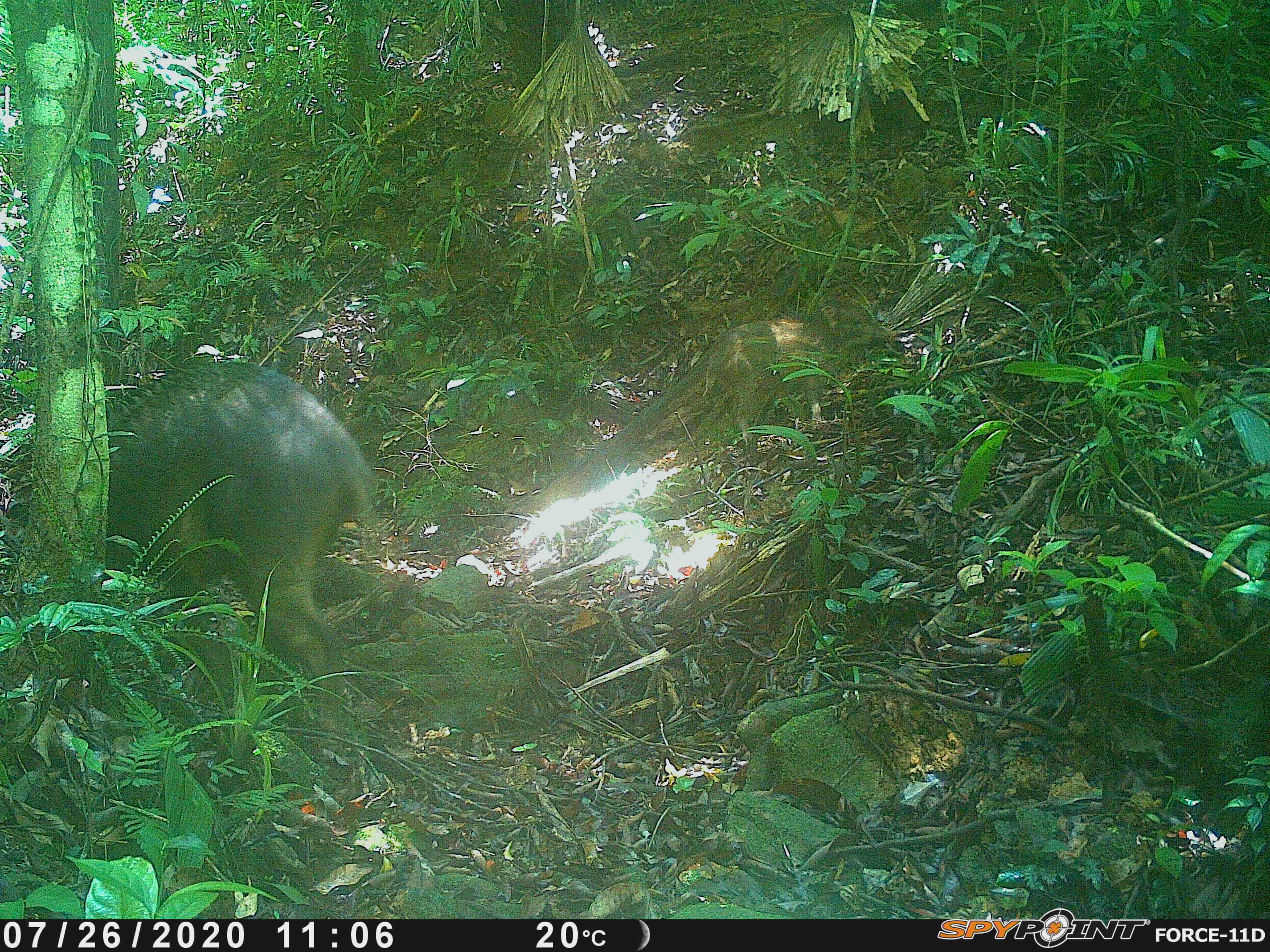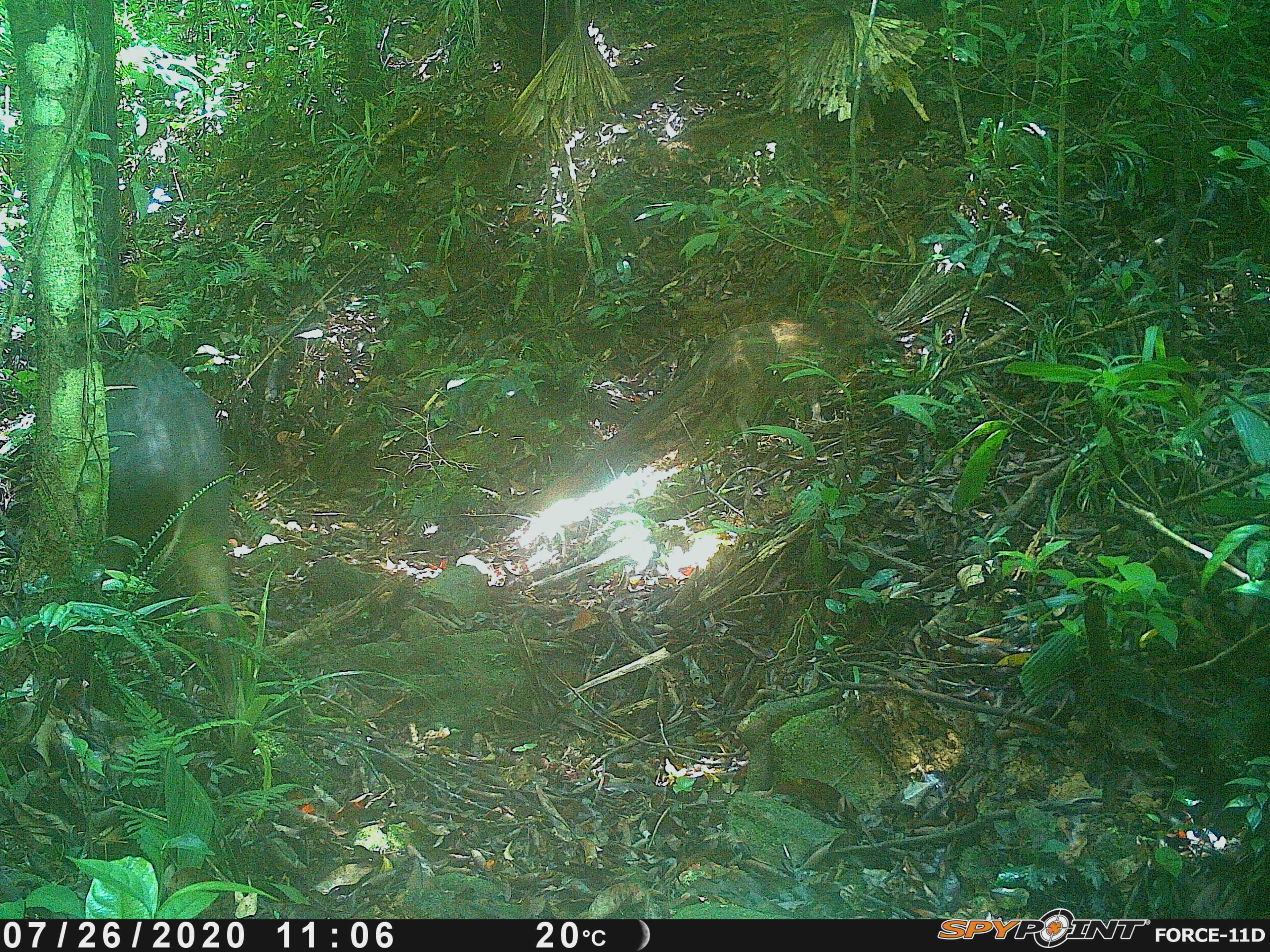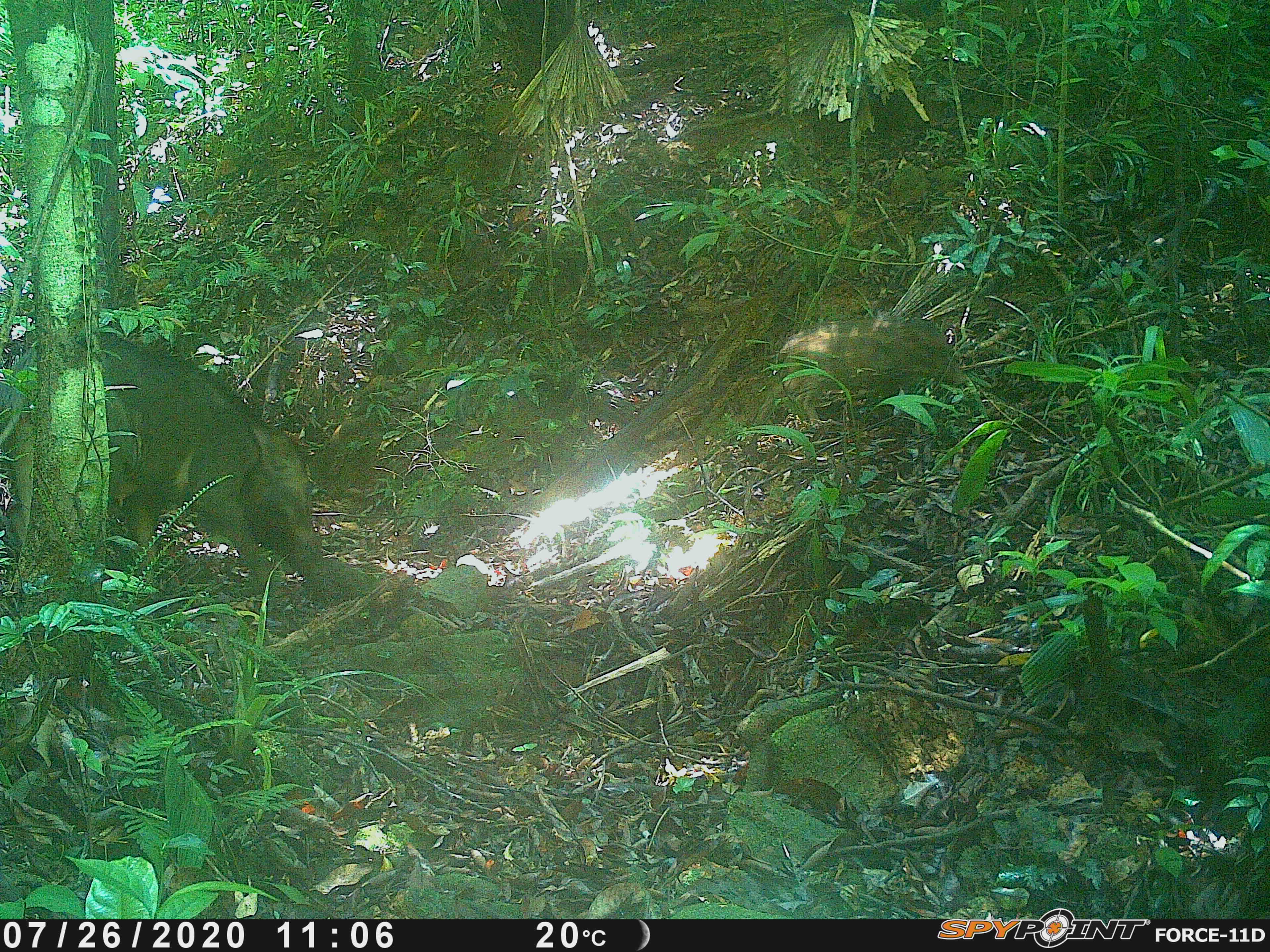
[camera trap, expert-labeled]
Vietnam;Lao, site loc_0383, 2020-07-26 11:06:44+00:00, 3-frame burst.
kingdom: Animalia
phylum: Chordata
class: Mammalia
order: Artiodactyla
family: Suidae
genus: Sus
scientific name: Sus scrofa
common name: eurasian wild pig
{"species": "eurasian wild pig (Sus scrofa)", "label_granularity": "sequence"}